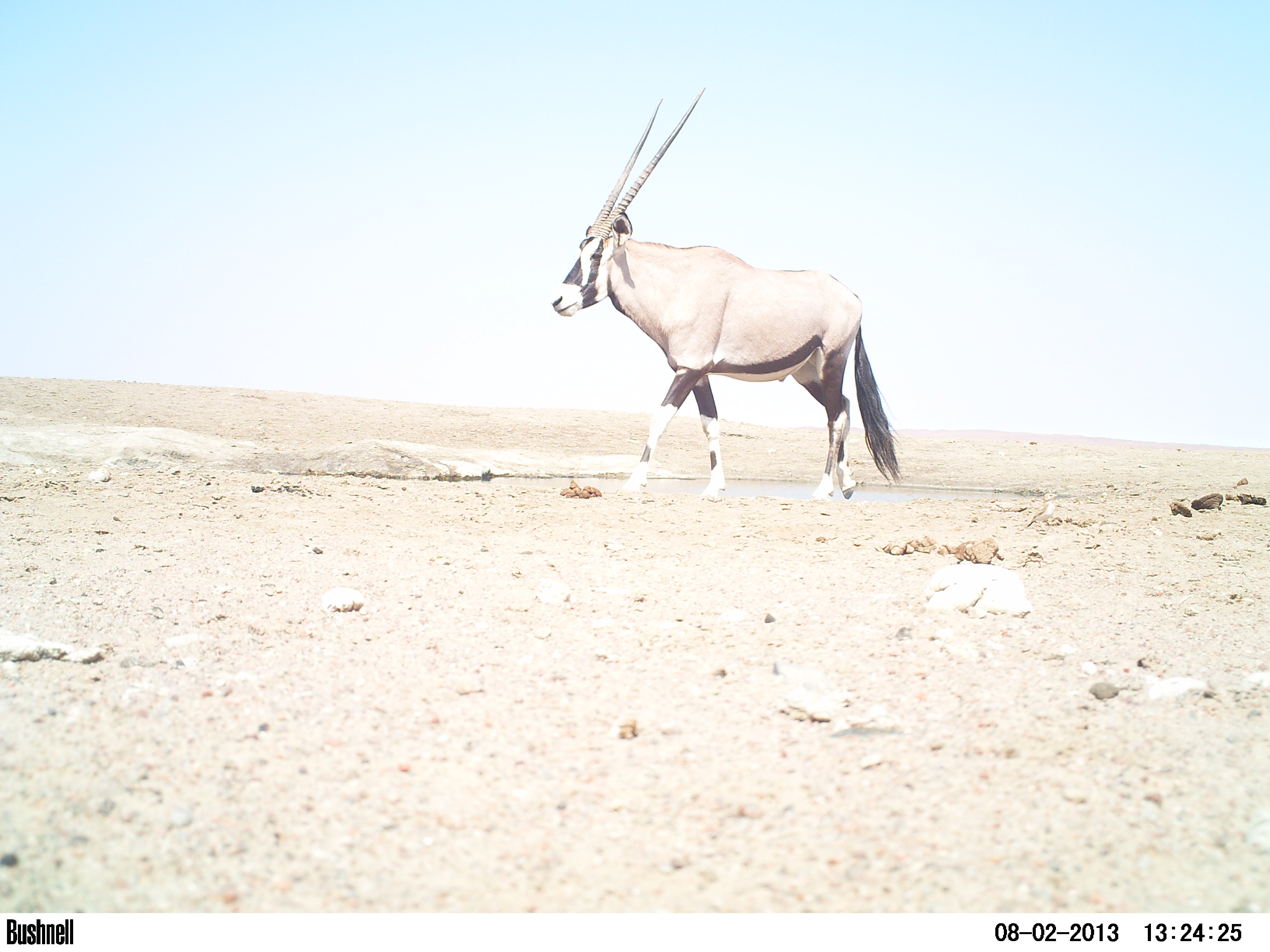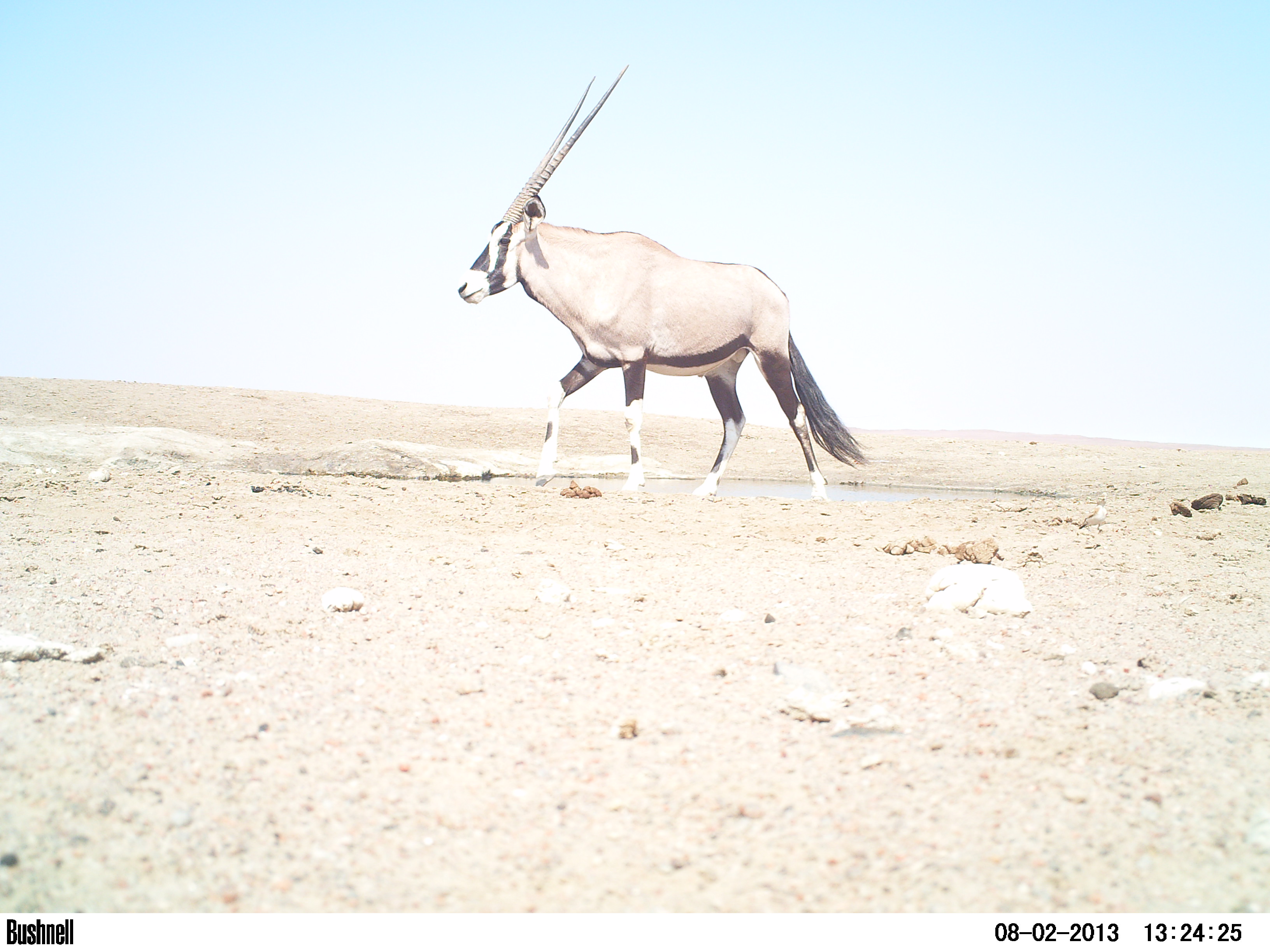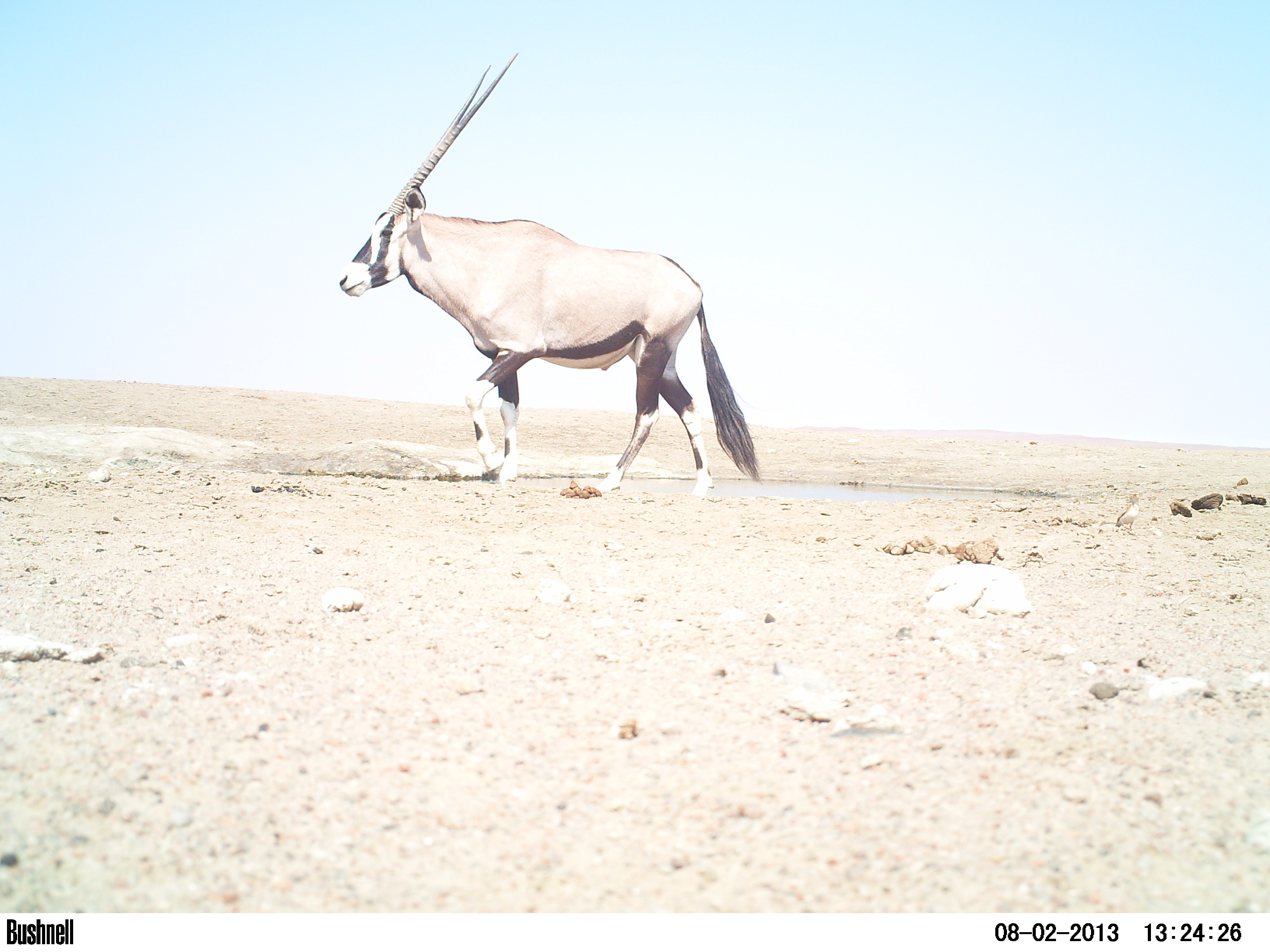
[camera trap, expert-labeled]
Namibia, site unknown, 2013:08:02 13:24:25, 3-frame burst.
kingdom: Animalia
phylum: Chordata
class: Mammalia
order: Artiodactyla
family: Bovidae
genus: Oryx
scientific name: Oryx gazella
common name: gemsbok